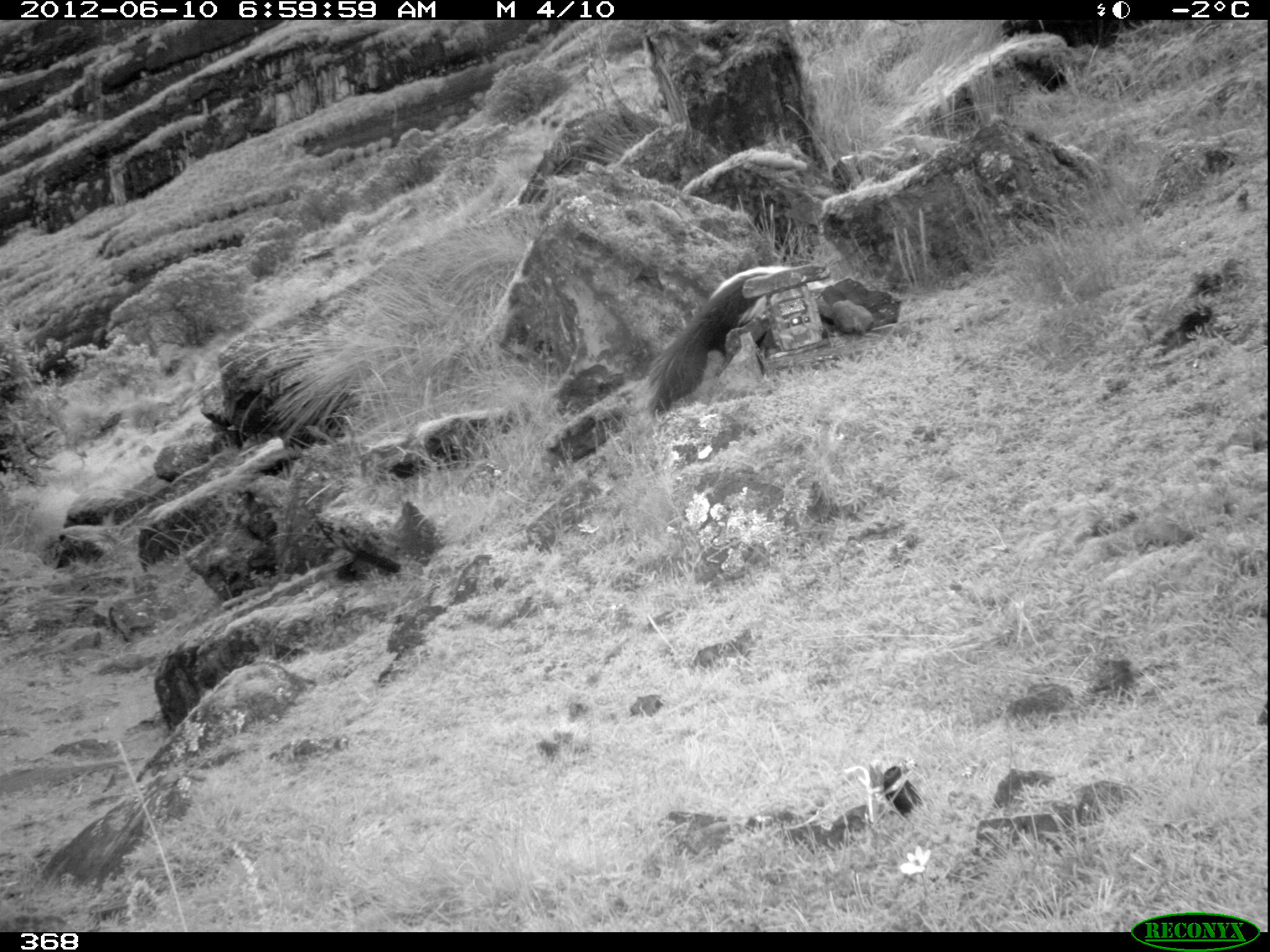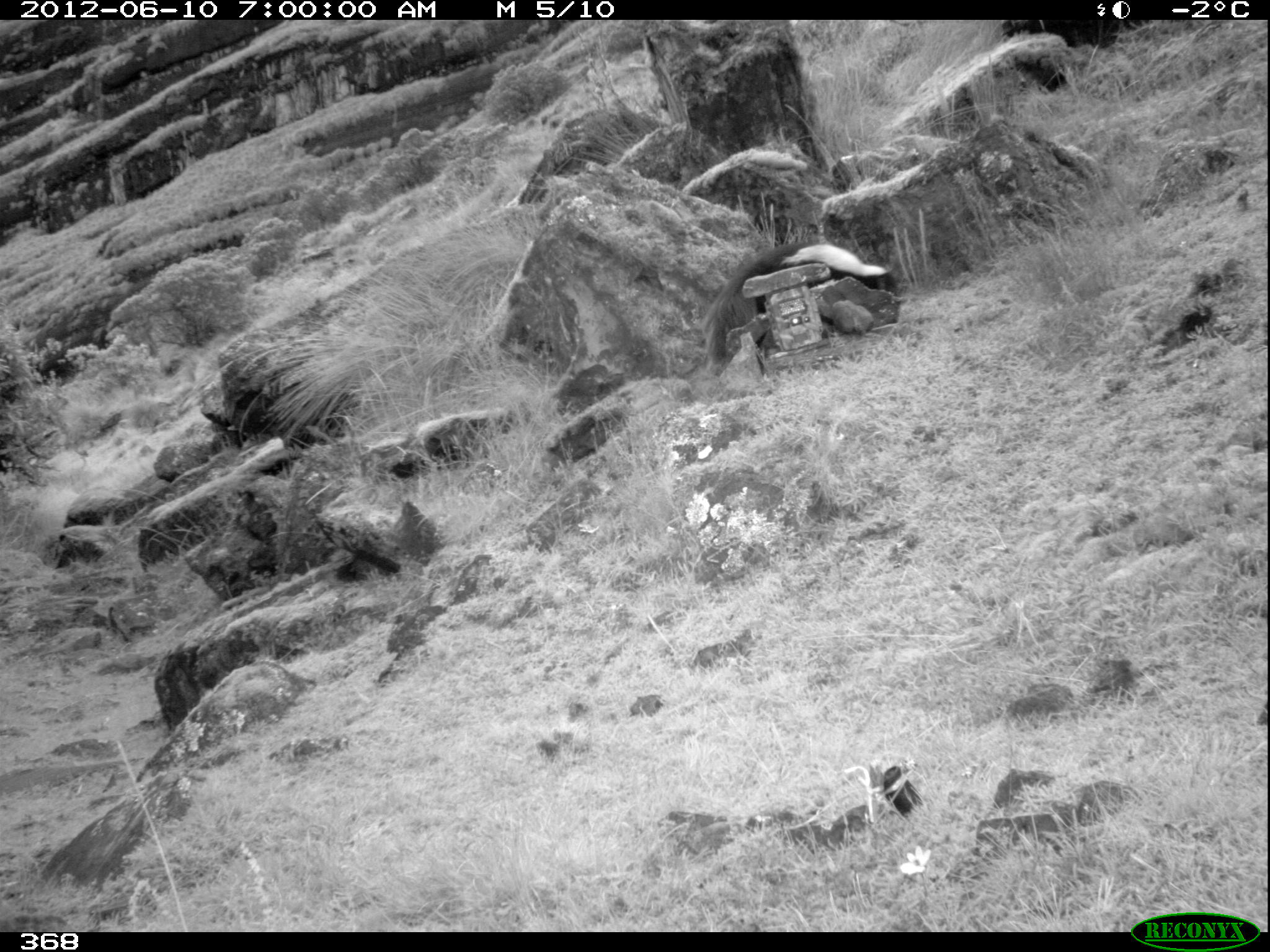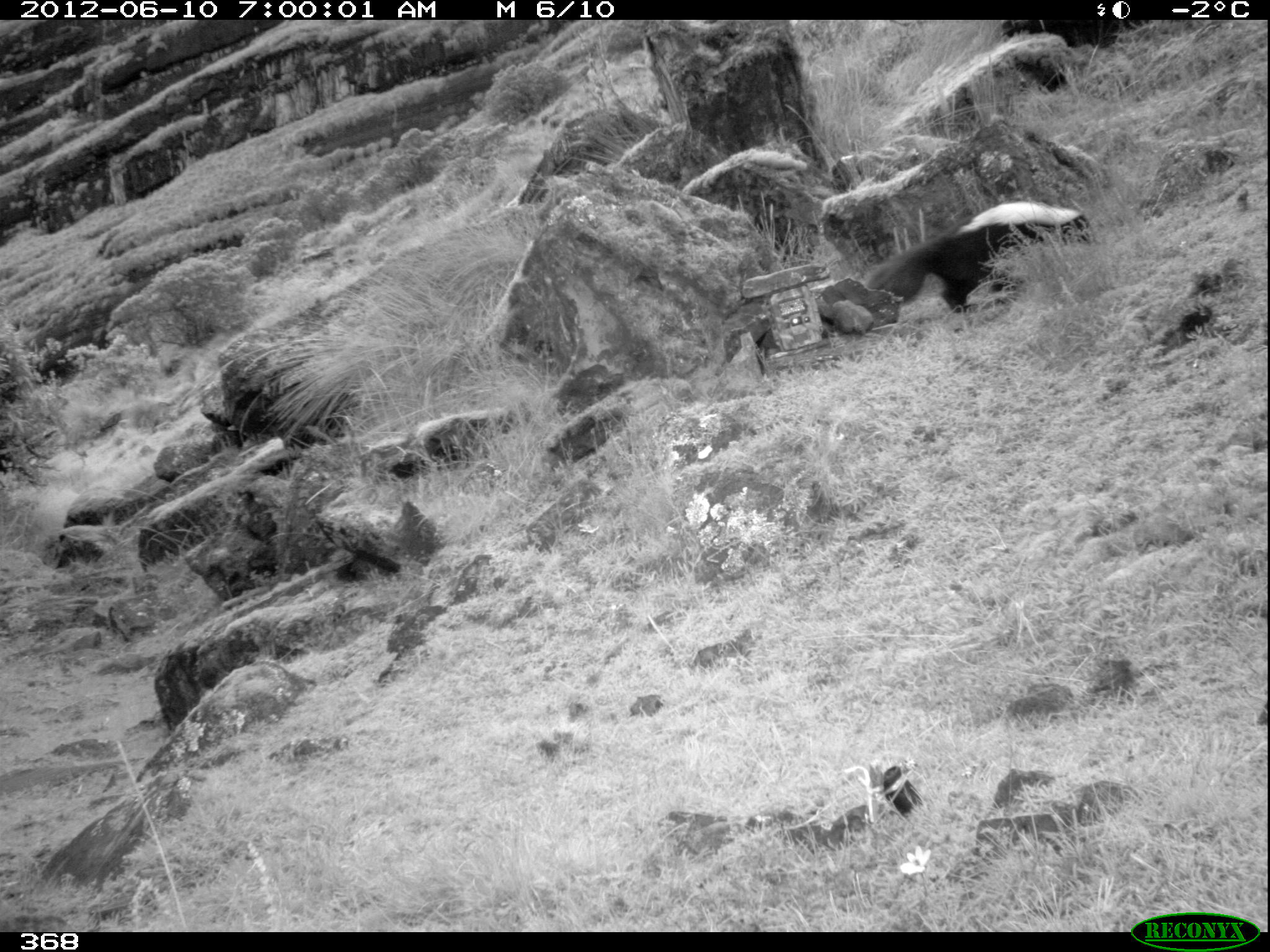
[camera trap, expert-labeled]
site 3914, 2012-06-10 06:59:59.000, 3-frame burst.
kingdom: Animalia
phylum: Chordata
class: Mammalia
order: Carnivora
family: Mephitidae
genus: Conepatus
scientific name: Conepatus chinga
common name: molina's hog-nosed skunk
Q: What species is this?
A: Conepatus chinga (molina's hog-nosed skunk).